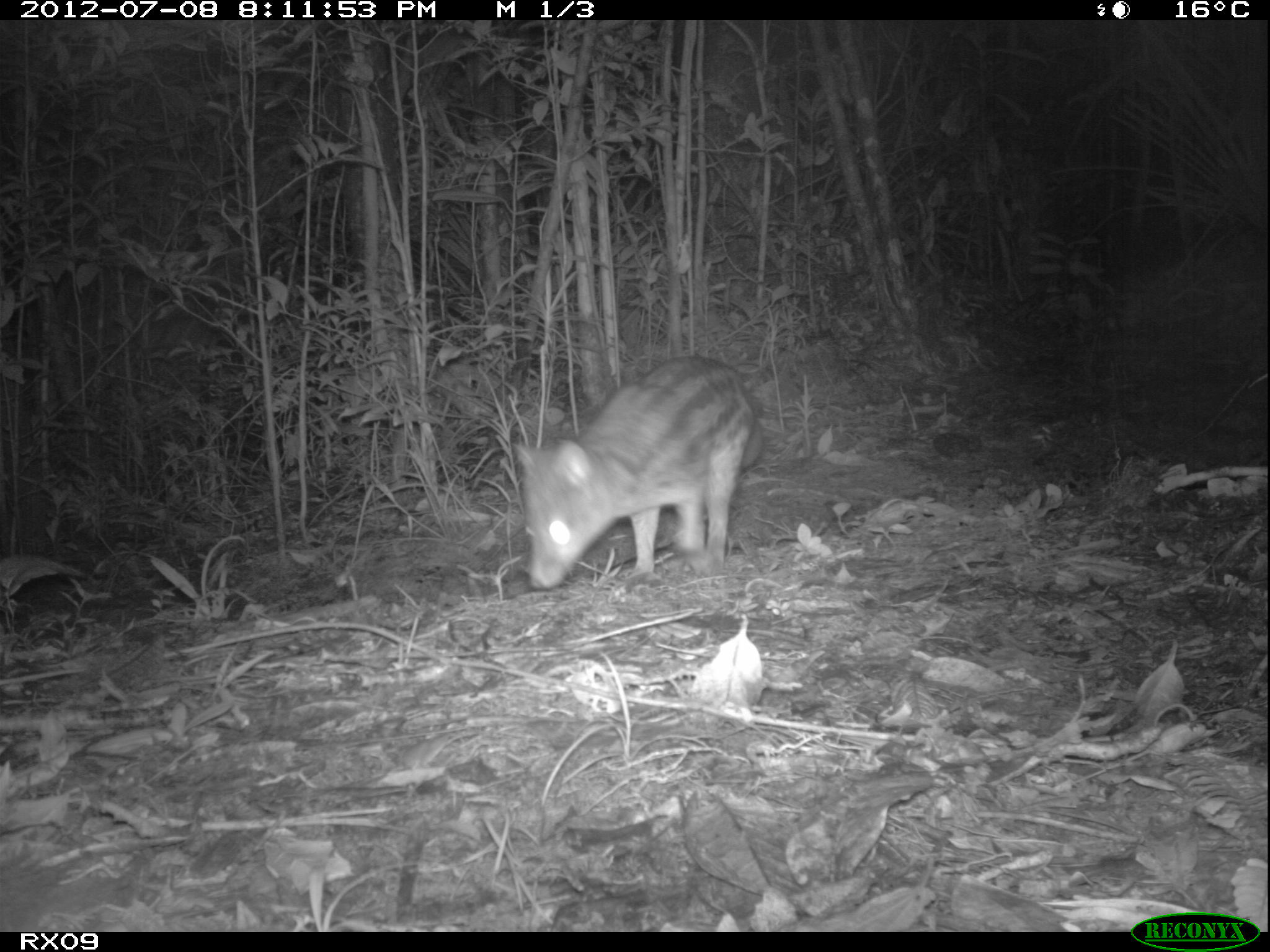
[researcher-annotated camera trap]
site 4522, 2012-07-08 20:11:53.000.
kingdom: Animalia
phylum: Chordata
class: Mammalia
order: Carnivora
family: Eupleridae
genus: Fossa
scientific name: Fossa fossana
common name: fanaloka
Fossa fossana (fanaloka), count 1.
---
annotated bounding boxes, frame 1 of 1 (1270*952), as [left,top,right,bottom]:
fossa fossana: [509,355,761,590]